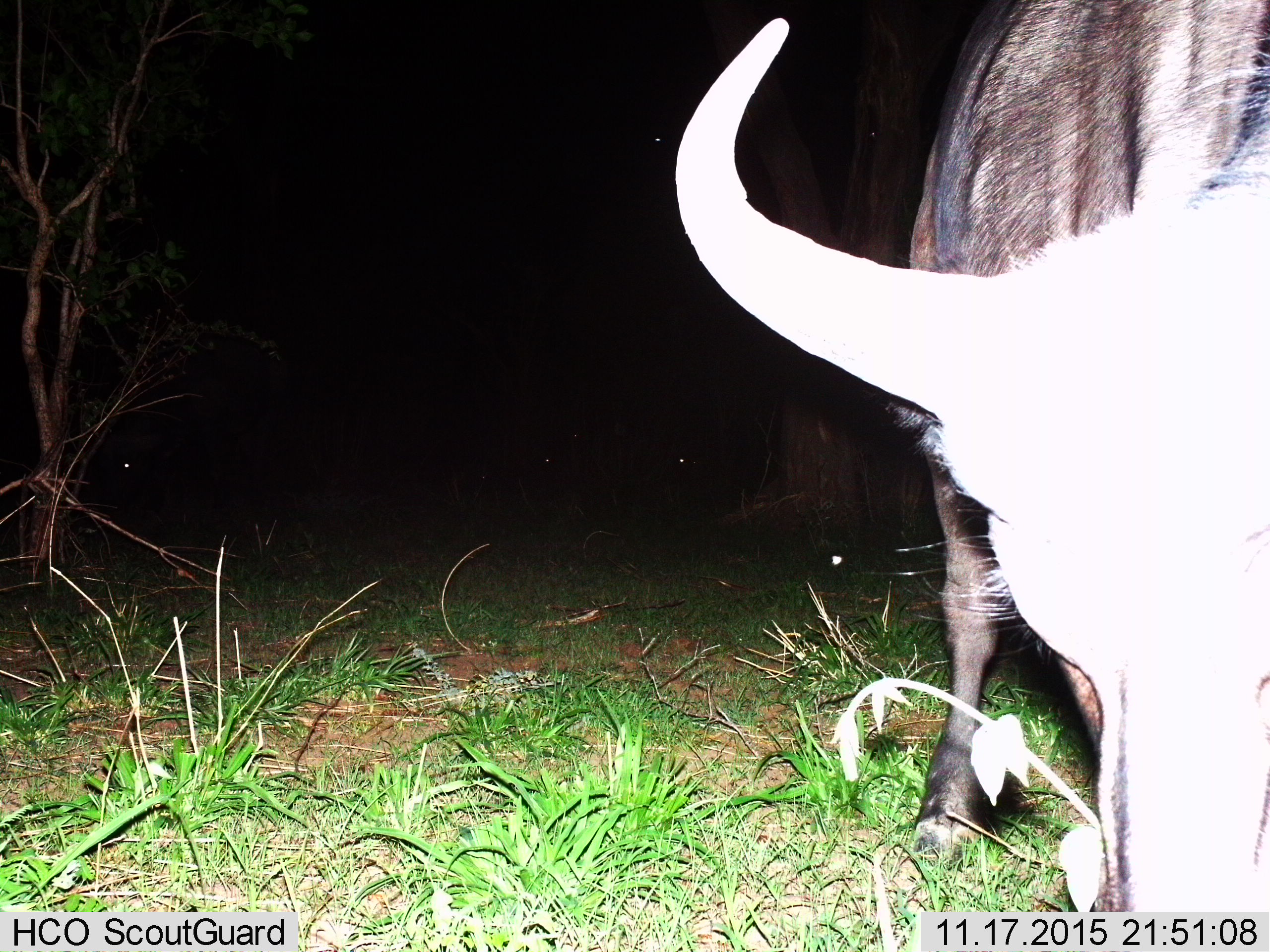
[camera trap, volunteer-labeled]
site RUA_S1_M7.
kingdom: Animalia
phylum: Chordata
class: Mammalia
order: Artiodactyla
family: Bovidae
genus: Syncerus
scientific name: Syncerus caffer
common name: african buffalo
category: buffalo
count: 1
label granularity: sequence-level